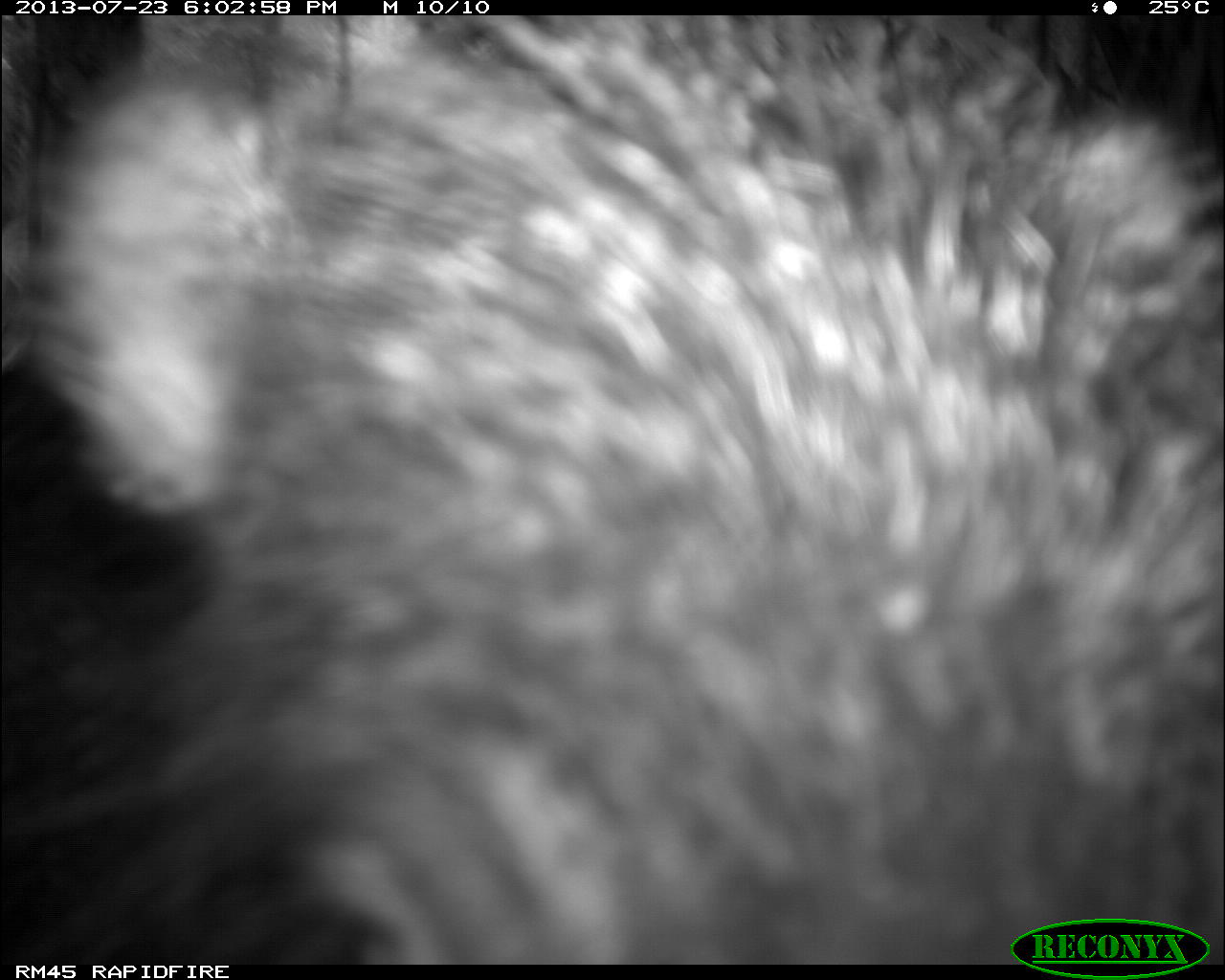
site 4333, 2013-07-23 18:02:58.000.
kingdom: Animalia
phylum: Chordata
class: Mammalia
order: Artiodactyla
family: Tayassuidae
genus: Tayassu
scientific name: Tayassu pecari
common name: white-lipped peccary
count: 1